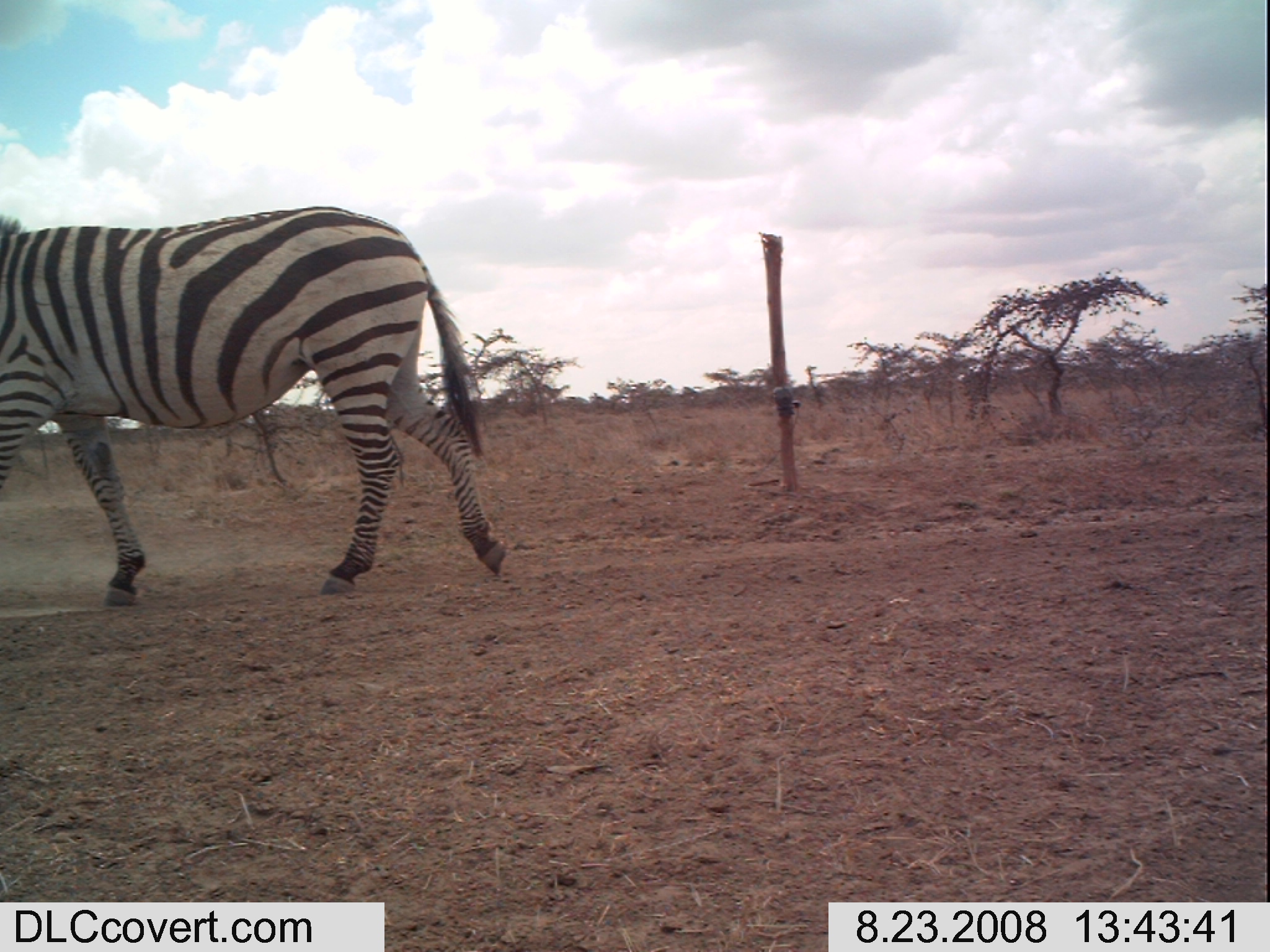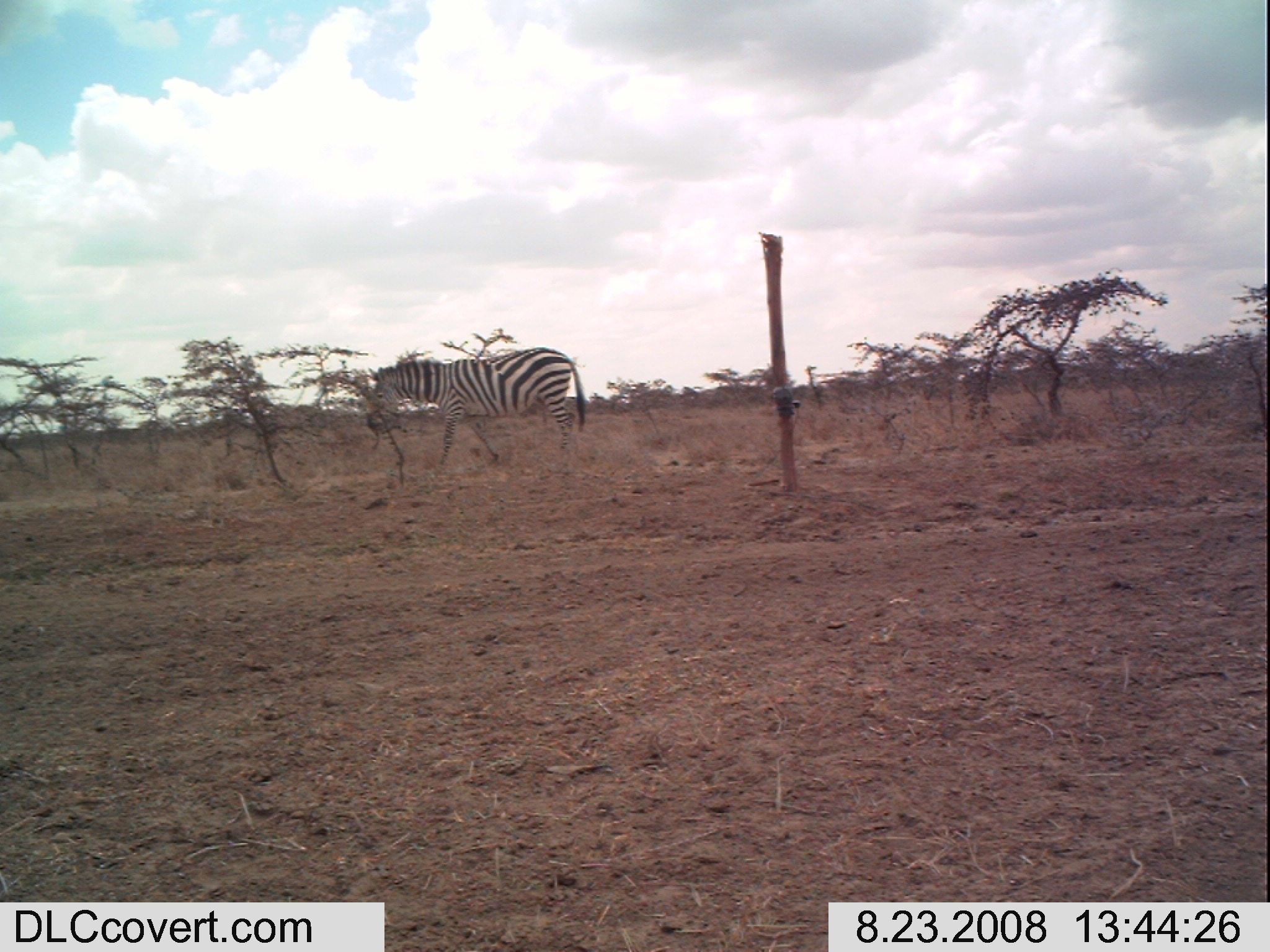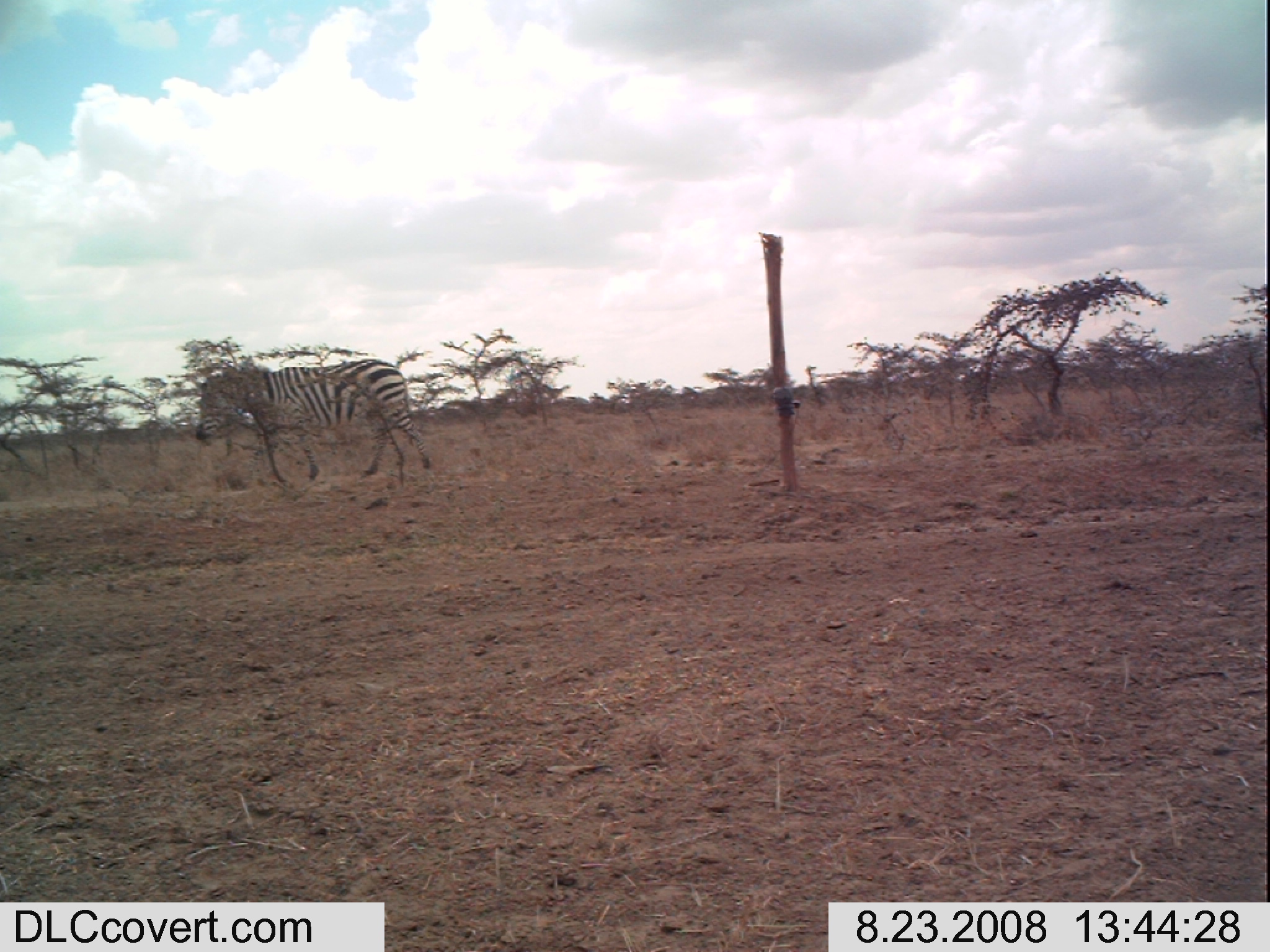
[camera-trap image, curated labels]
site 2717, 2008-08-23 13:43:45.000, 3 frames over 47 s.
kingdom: Animalia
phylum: Chordata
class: Mammalia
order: Perissodactyla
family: Equidae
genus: Equus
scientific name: Equus quagga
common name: plains zebra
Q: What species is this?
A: Equus quagga (plains zebra).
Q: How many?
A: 1.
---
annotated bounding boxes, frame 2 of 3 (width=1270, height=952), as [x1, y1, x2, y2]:
equus quagga: [365, 346, 588, 465]